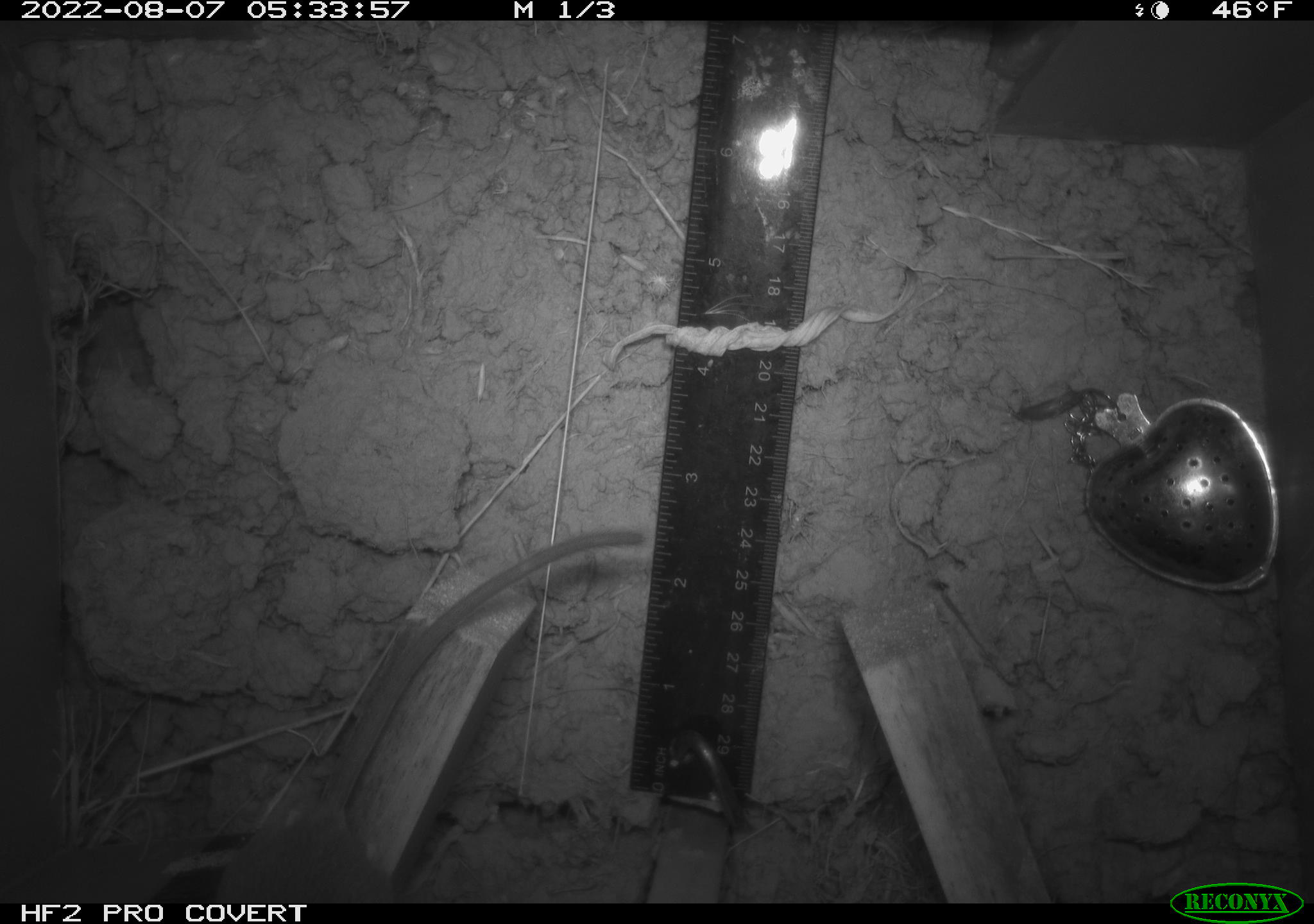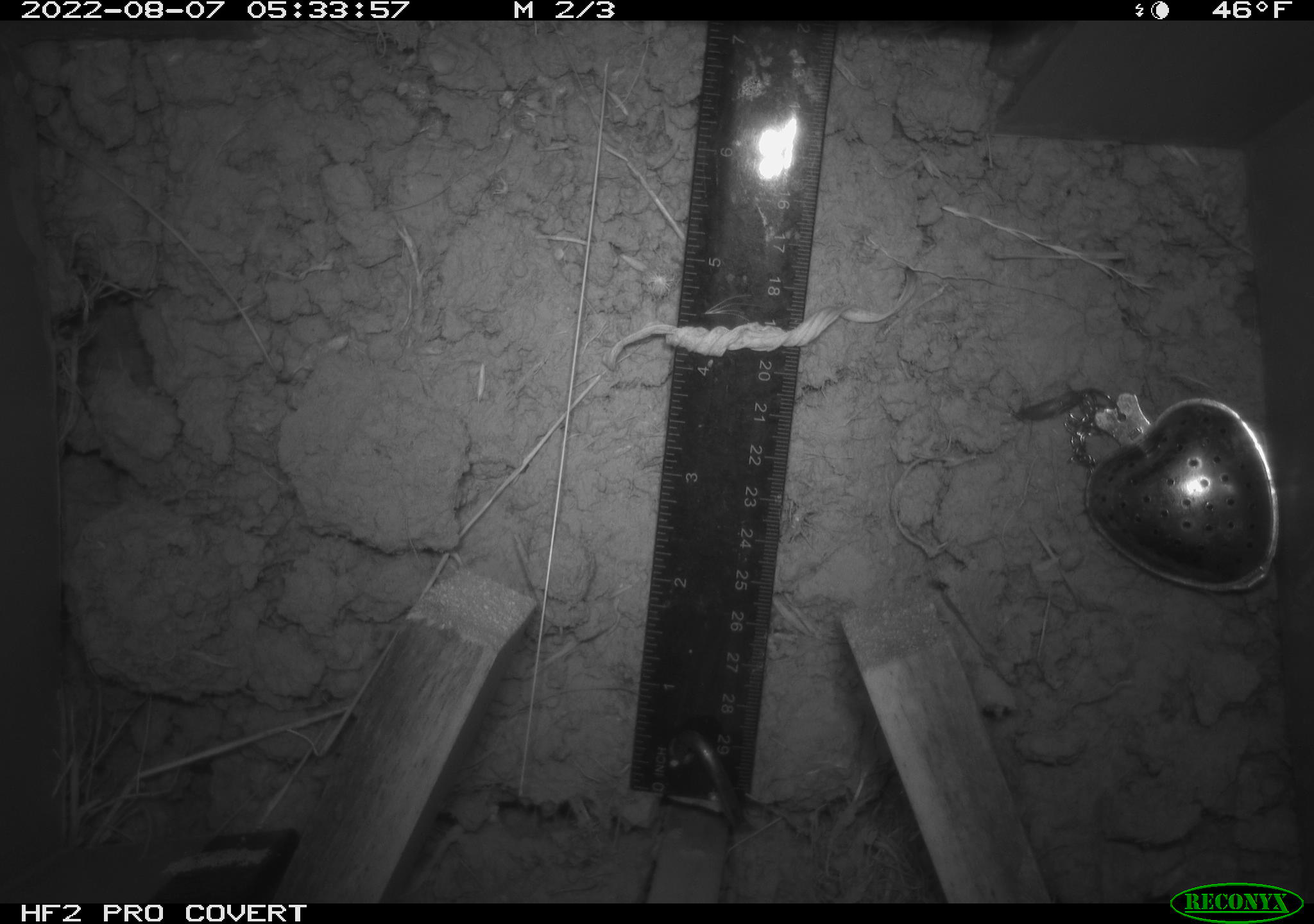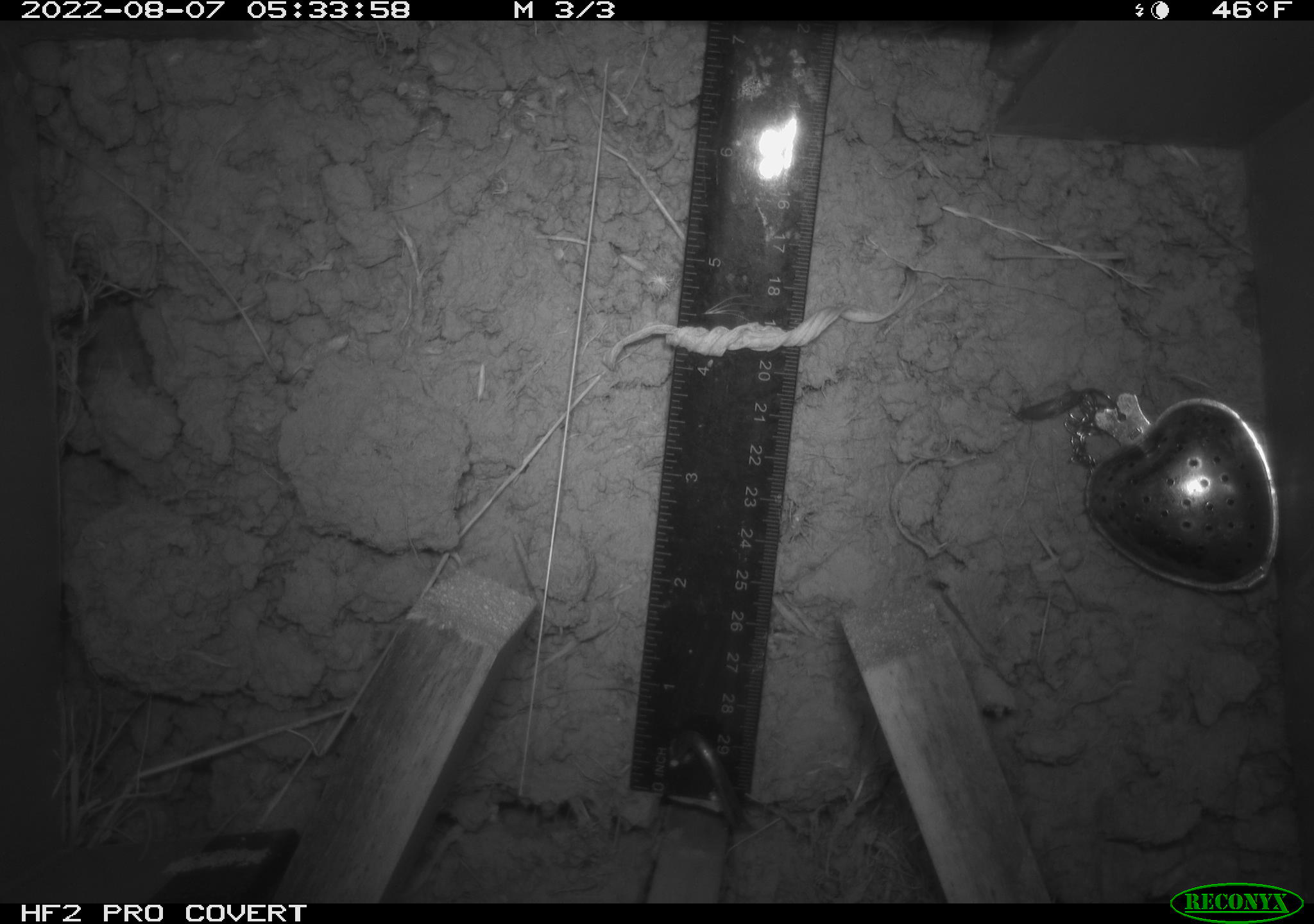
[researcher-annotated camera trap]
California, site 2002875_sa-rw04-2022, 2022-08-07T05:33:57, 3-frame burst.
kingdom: Animalia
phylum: Chordata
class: Mammalia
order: Rodentia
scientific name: Rodentia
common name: mouse species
Mouse species (Rodentia).